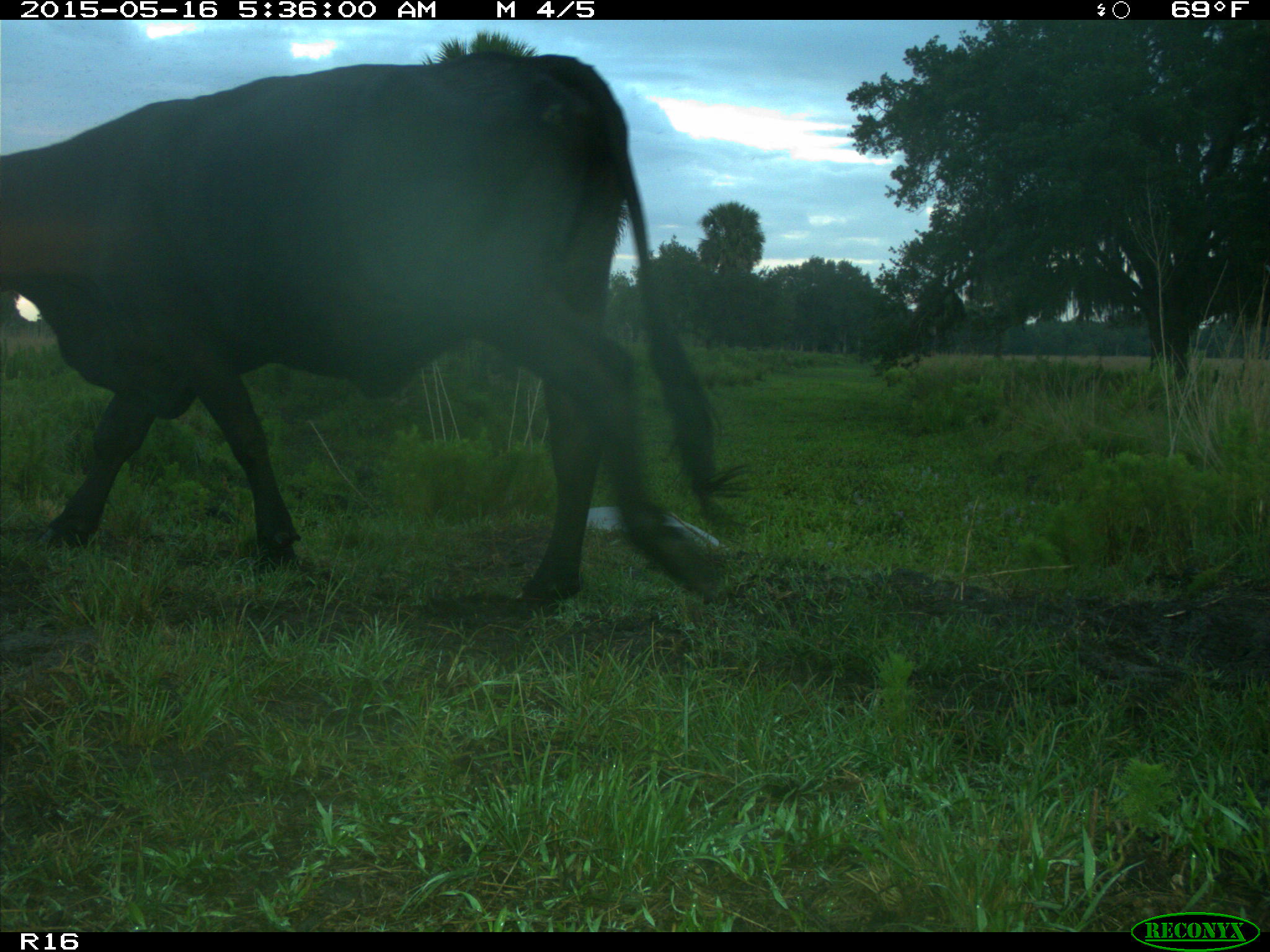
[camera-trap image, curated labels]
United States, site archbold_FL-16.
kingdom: Animalia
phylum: Chordata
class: Mammalia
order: Artiodactyla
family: Bovidae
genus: Bos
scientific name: Bos taurus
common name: domestic cow